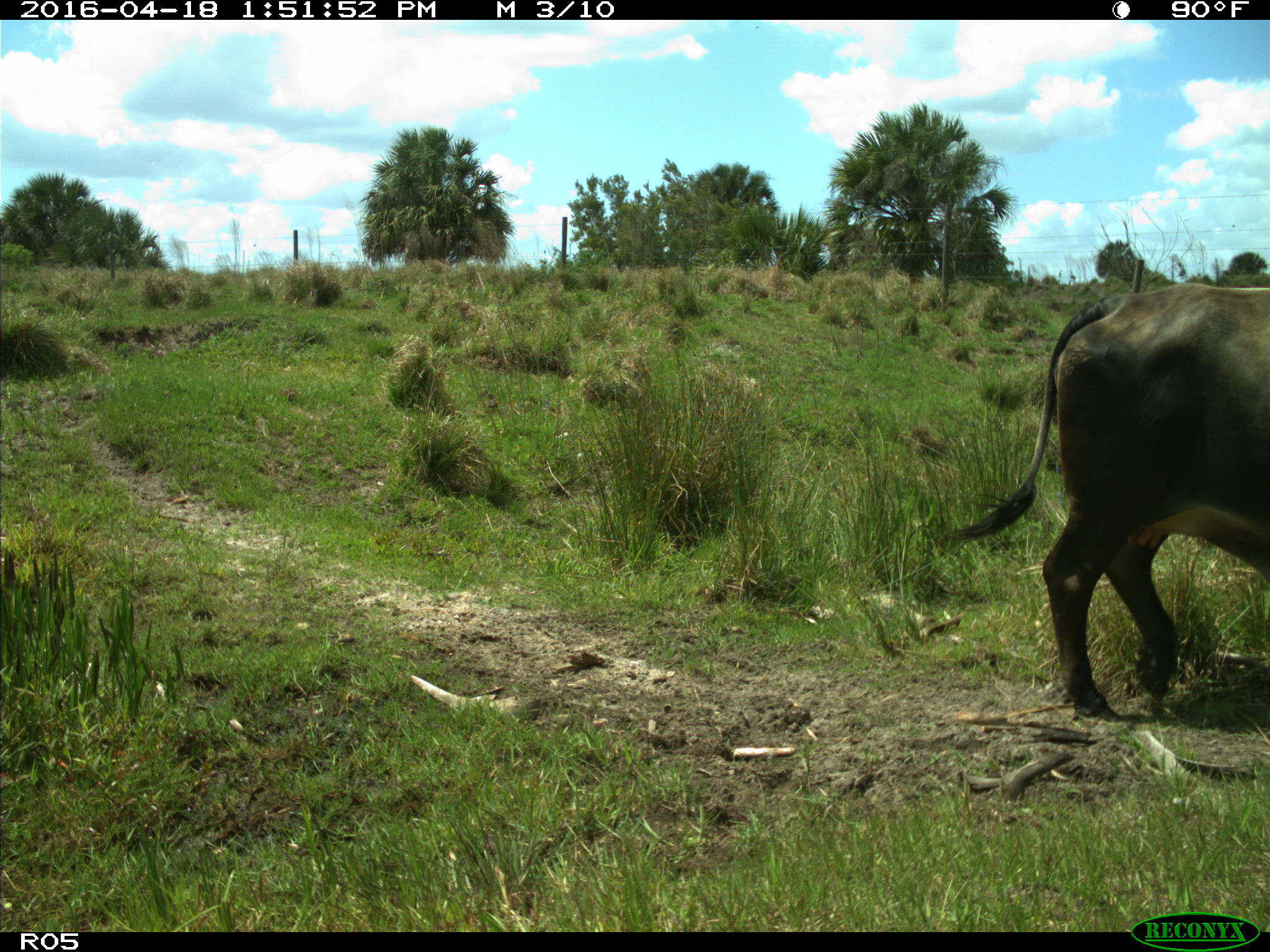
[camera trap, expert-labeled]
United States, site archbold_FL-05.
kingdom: Animalia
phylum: Chordata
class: Mammalia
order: Artiodactyla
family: Bovidae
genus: Bos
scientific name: Bos taurus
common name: domestic cow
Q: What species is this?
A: Bos taurus (domestic cow).